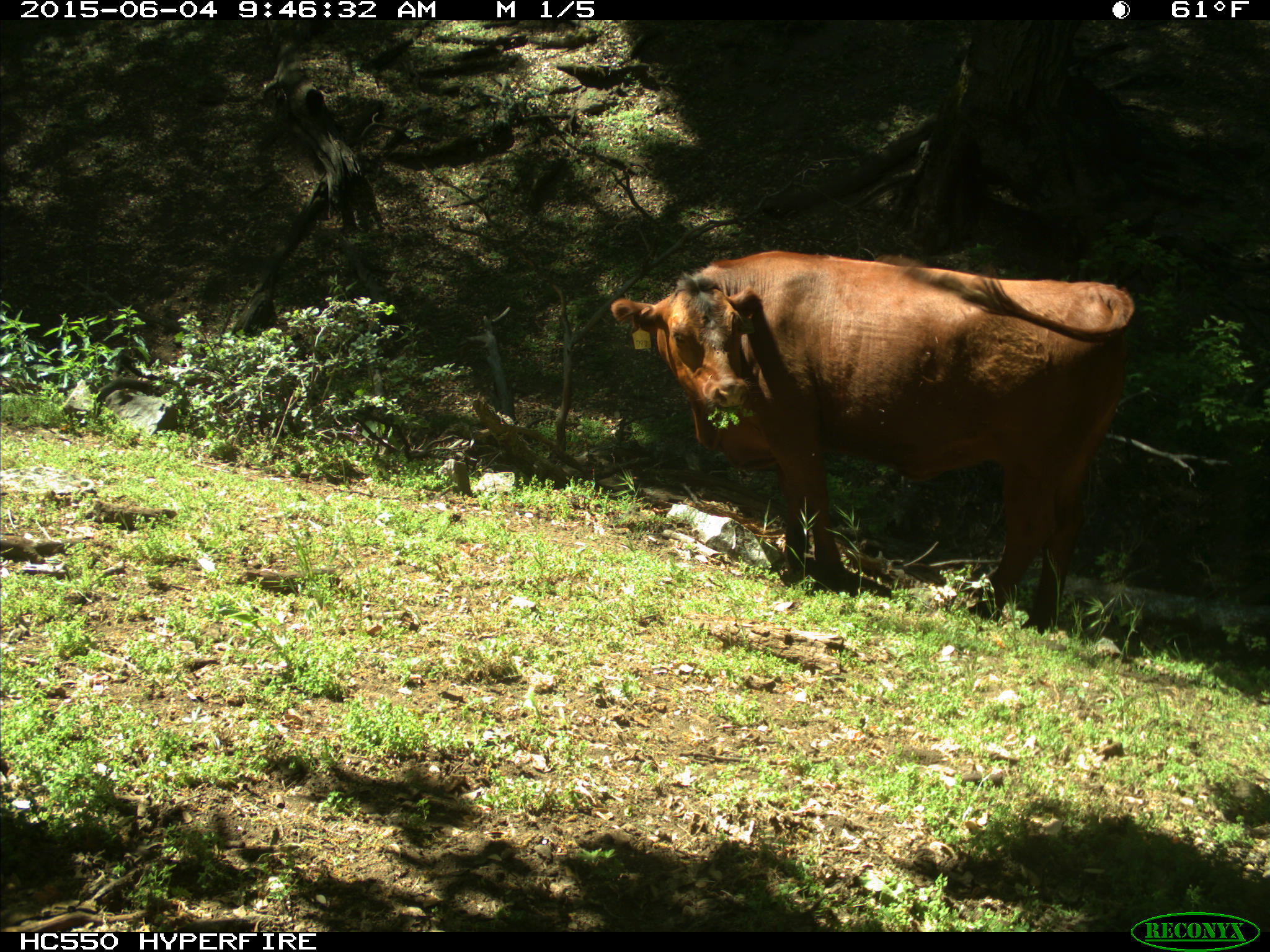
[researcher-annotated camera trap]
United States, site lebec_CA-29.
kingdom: Animalia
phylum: Chordata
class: Mammalia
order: Artiodactyla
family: Bovidae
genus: Bos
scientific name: Bos taurus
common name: domestic cow